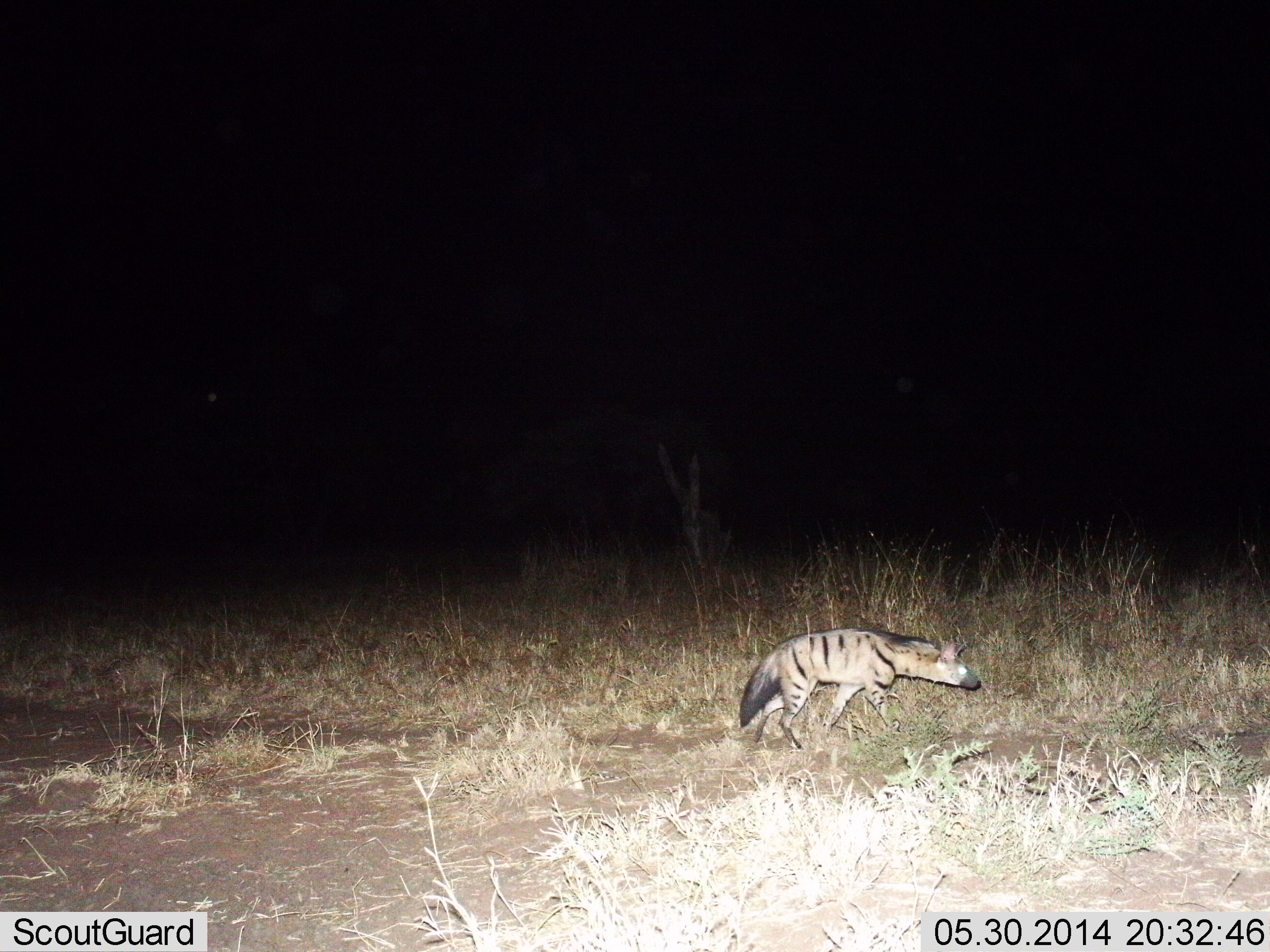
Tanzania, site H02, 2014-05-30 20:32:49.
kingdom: Animalia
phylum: Chordata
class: Mammalia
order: Carnivora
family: Hyaenidae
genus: Proteles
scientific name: Proteles cristatus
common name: aardwolf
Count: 1.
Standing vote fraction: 10%.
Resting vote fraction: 0%.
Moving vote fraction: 90%.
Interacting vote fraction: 0%.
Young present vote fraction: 0%.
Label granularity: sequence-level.